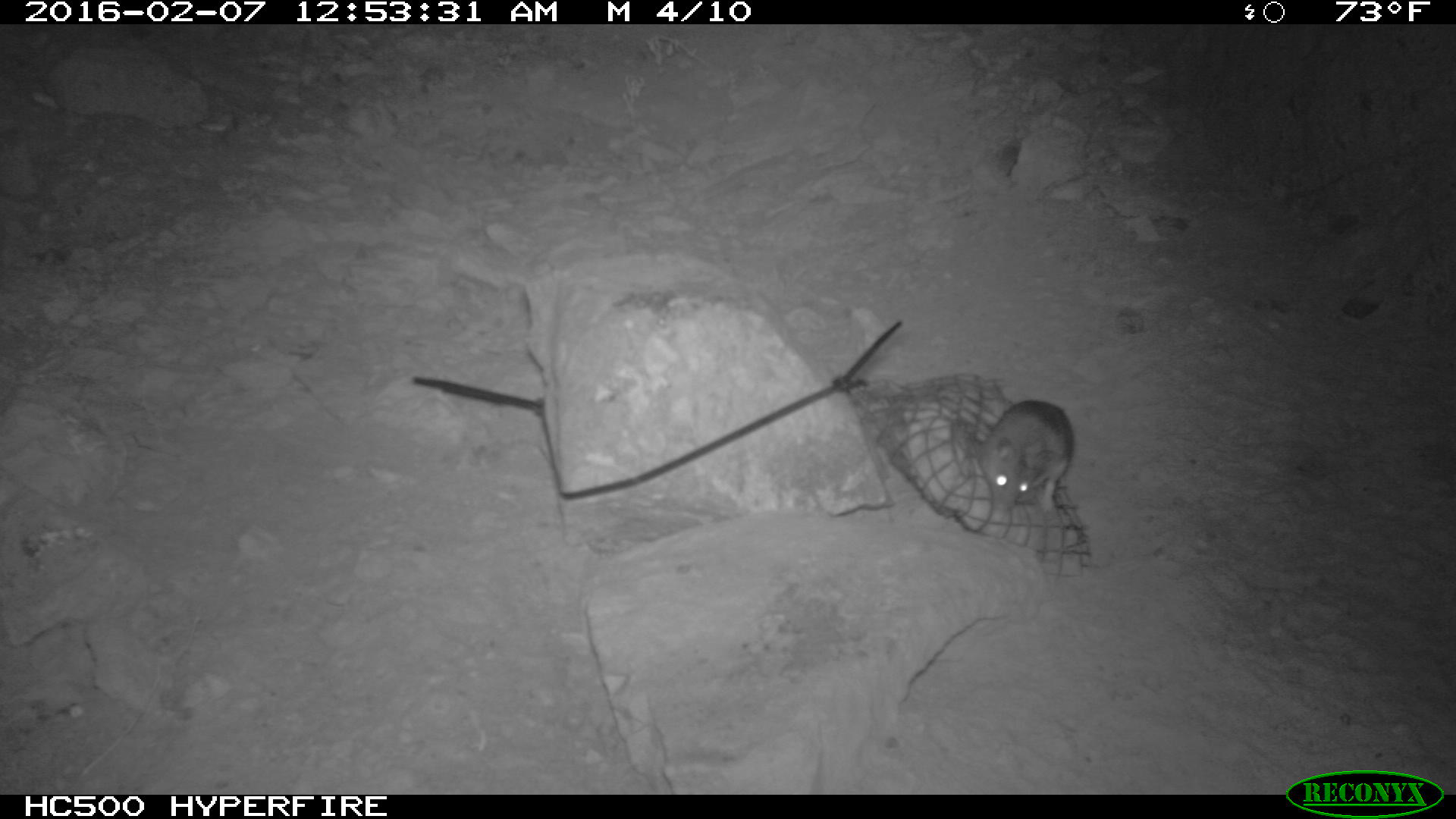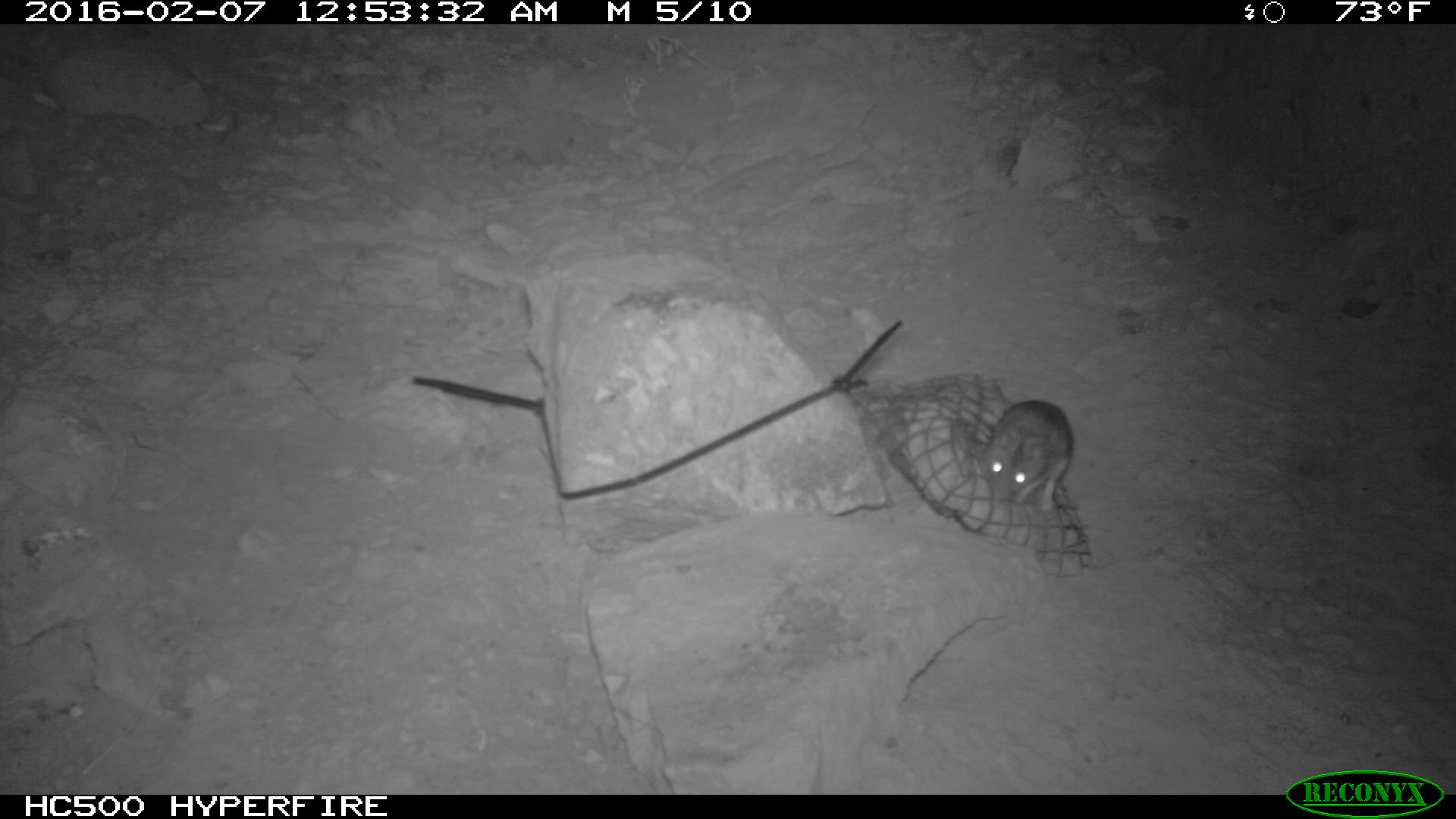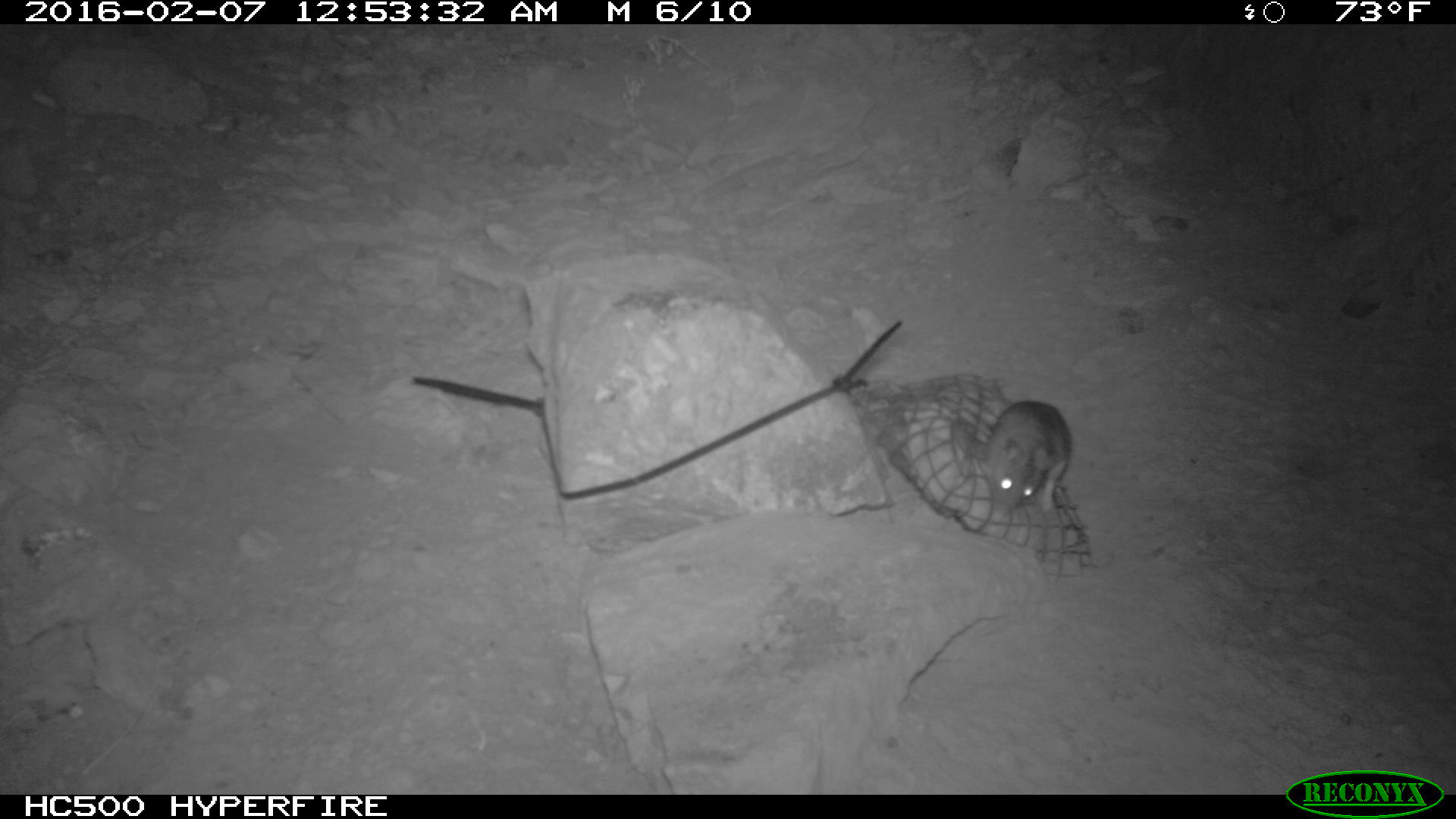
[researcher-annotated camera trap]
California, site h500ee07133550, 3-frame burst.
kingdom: Animalia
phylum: Chordata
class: Mammalia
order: Rodentia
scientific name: Rodentia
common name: rodent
Rodent (Rodentia).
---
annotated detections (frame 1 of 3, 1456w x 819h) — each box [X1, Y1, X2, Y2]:
rodent: [978, 399, 1078, 515]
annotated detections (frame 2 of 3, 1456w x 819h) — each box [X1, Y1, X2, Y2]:
rodent: [957, 397, 1075, 519]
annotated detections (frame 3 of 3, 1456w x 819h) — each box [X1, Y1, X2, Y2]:
rodent: [983, 399, 1078, 511]